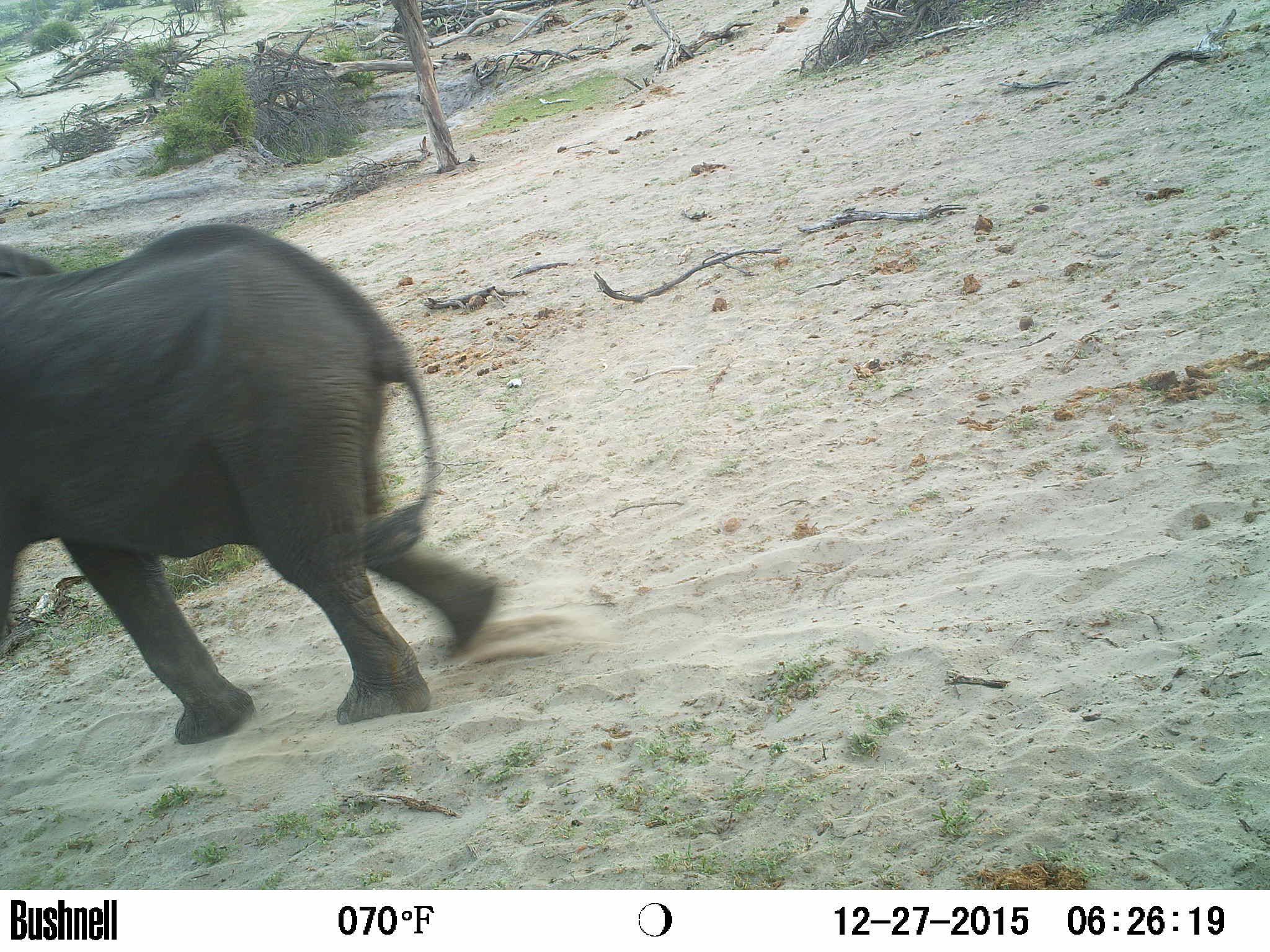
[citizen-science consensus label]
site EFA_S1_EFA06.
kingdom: Animalia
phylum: Chordata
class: Mammalia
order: Proboscidea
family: Elephantidae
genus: Loxodonta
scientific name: Loxodonta africana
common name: african bush elephant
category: elephant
Elephant (african bush elephant) (Loxodonta africana), count 1. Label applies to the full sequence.